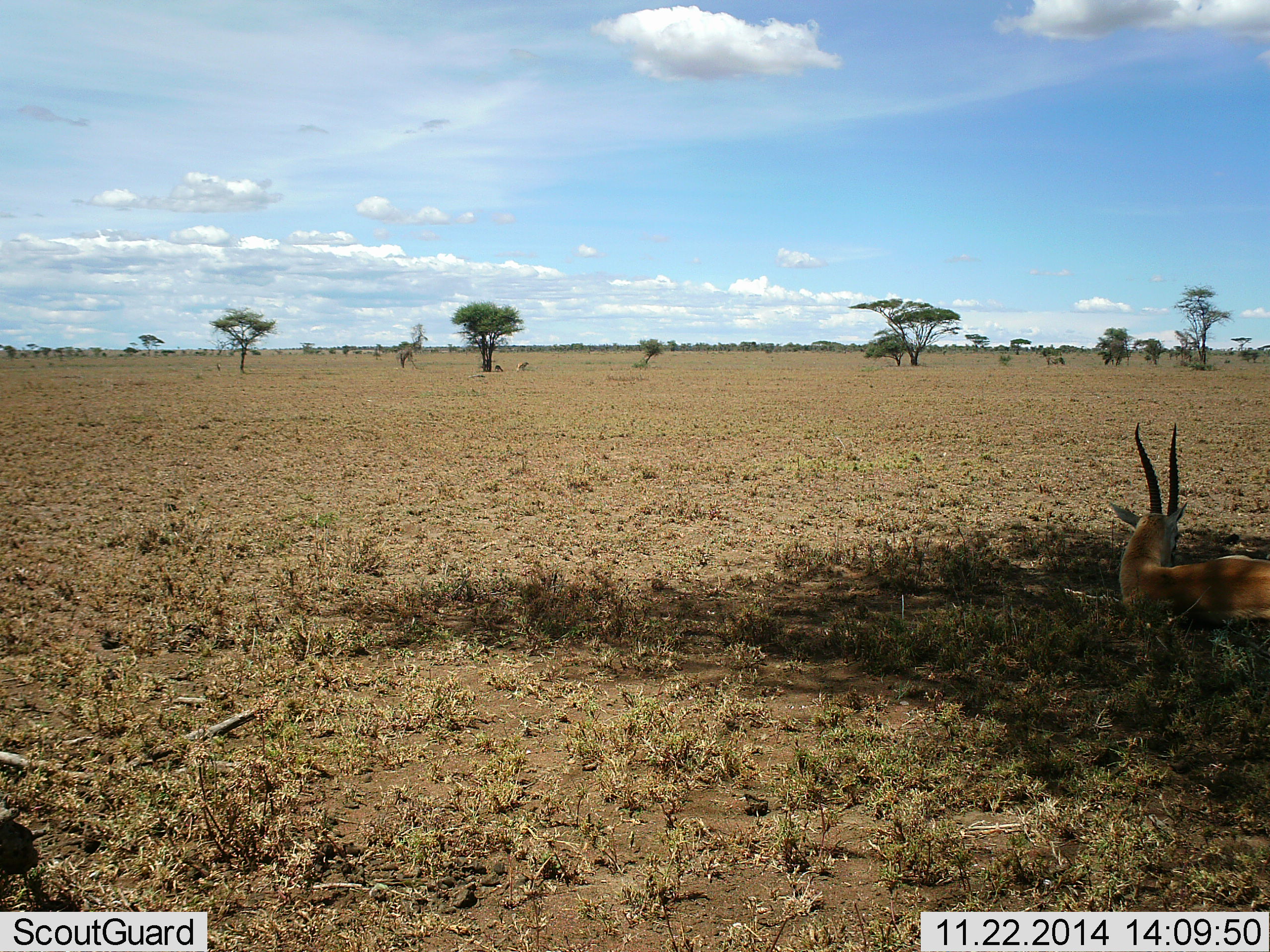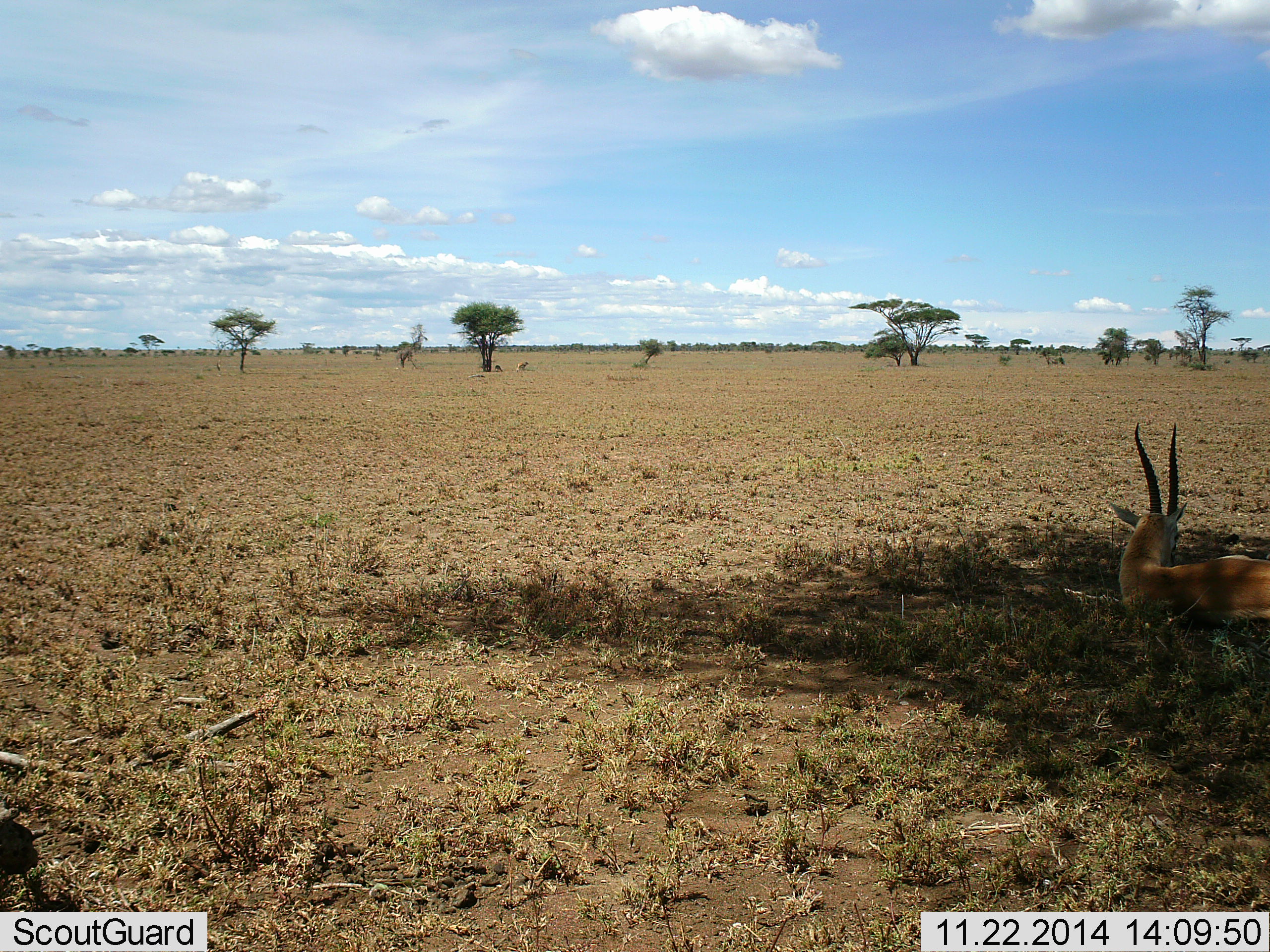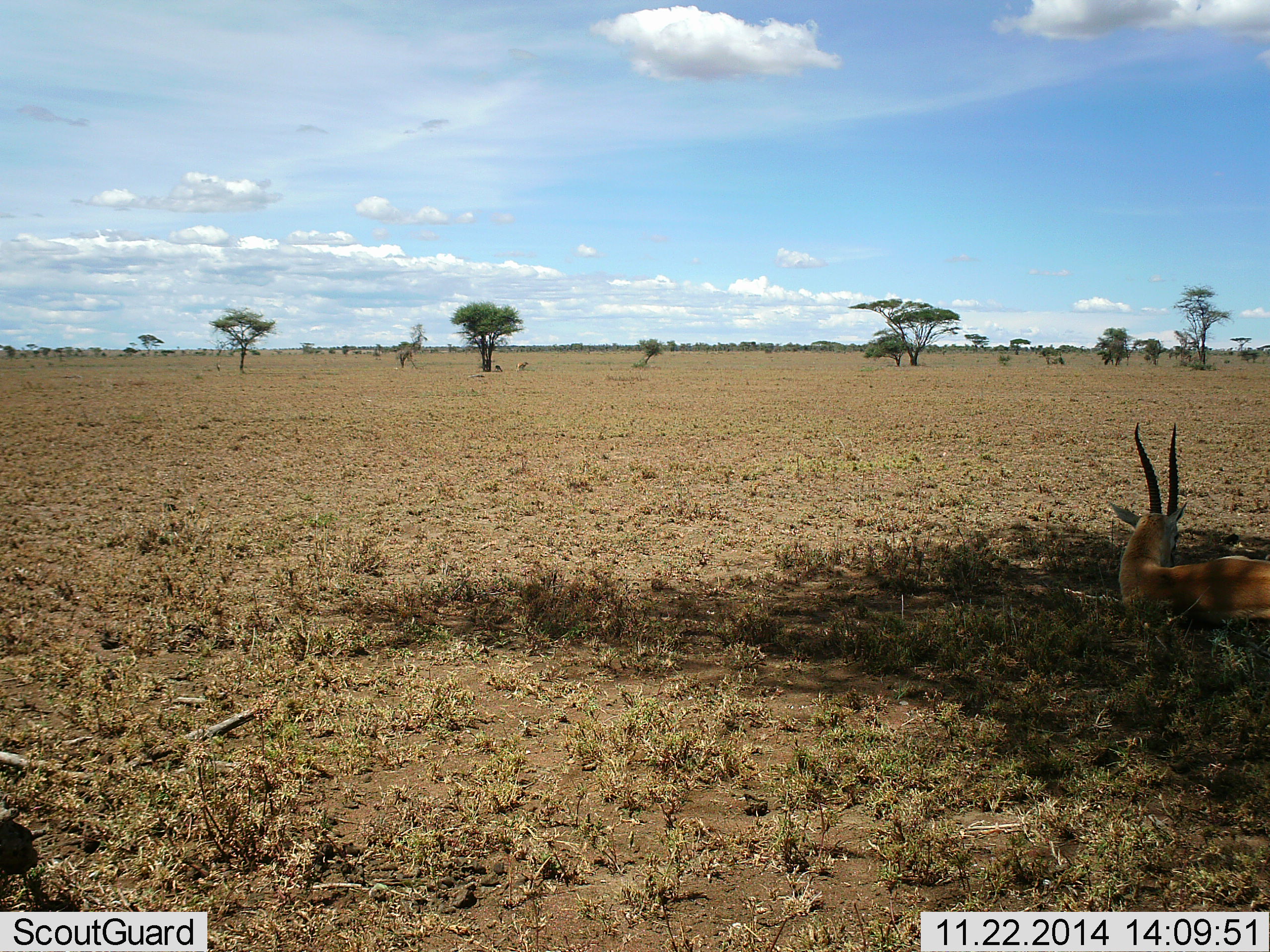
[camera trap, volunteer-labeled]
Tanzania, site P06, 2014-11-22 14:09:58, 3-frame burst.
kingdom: Animalia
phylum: Chordata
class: Mammalia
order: Artiodactyla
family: Bovidae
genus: Nanger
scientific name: Nanger granti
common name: grant's gazelle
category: gazellegrants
Gazellegrants (grant's gazelle) (Nanger granti), count 1. Behavior (volunteer vote fractions): standing 40%, resting 60%, moving 0%, interacting 0%. Young present (vote fraction): 0%. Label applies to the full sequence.